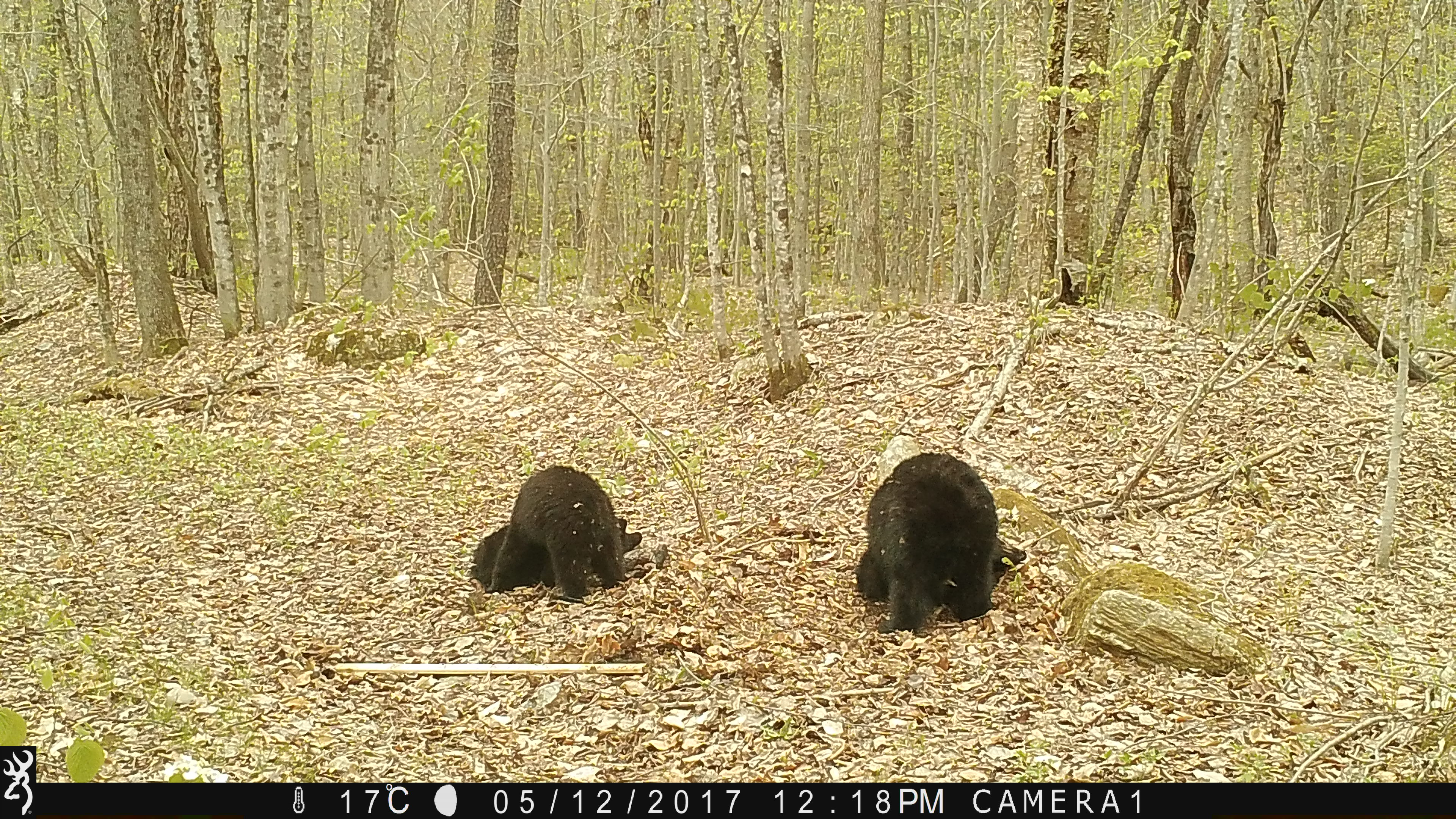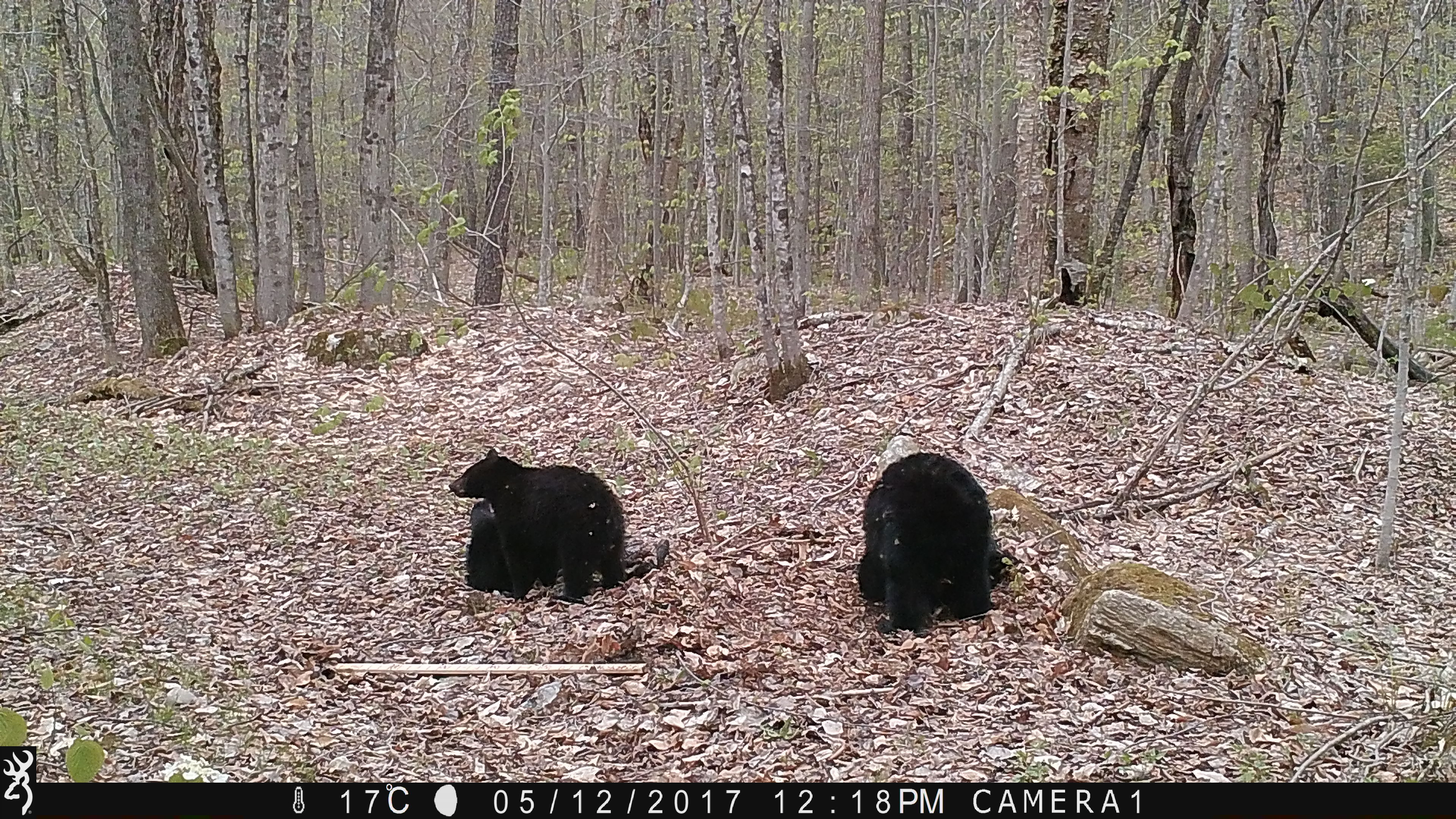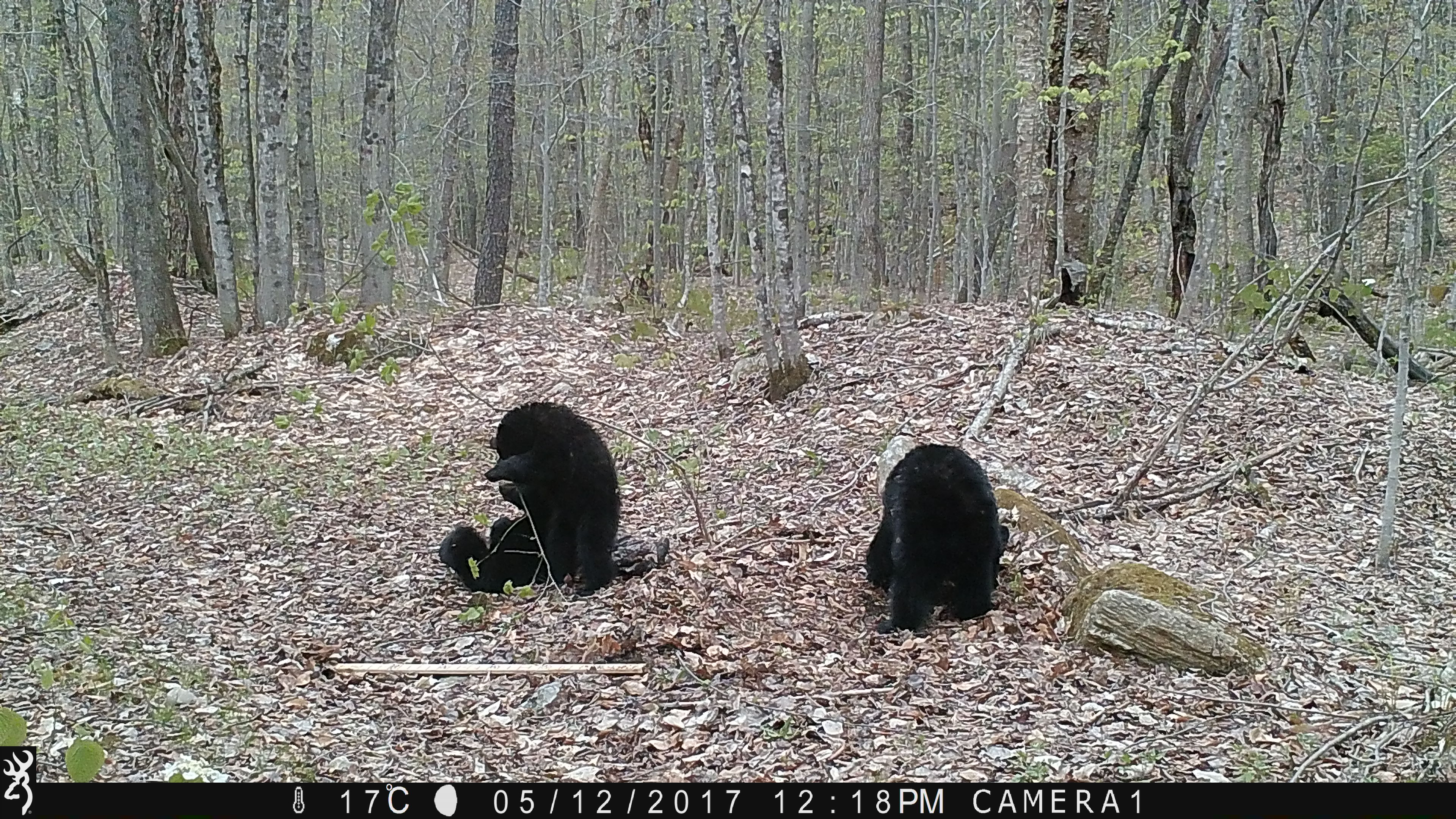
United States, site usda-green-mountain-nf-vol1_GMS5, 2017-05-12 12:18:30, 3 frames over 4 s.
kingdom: Animalia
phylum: Chordata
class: Mammalia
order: Carnivora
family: Ursidae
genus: Ursus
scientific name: Ursus americanus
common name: black bear